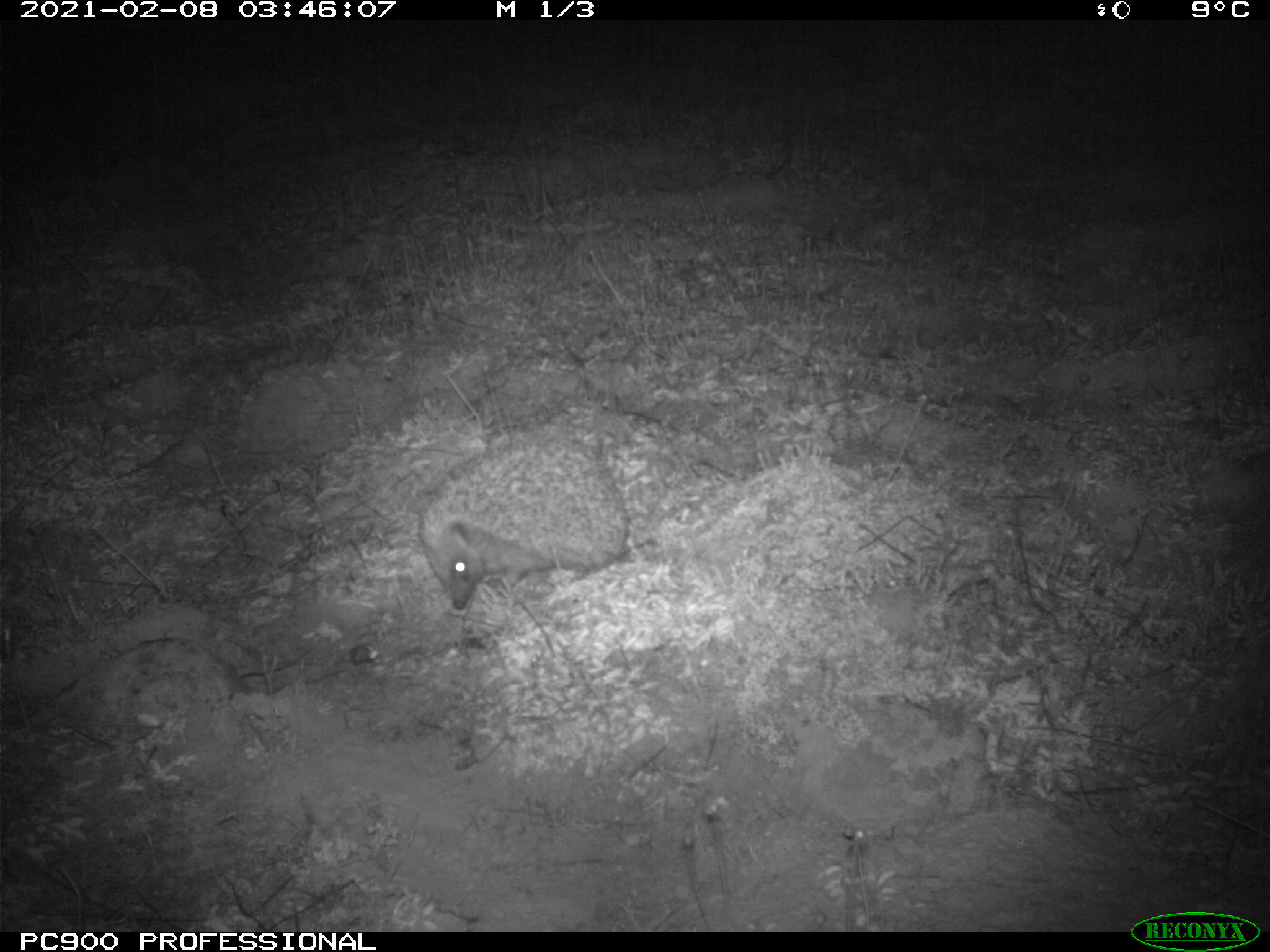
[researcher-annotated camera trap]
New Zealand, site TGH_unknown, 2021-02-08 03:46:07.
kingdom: Animalia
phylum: Chordata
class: Mammalia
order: Eulipotyphla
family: Erinaceidae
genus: Erinaceus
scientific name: Erinaceus europaeus europaeus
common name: european hedgehog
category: hedgehog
Hedgehog (european hedgehog) (Erinaceus europaeus europaeus).